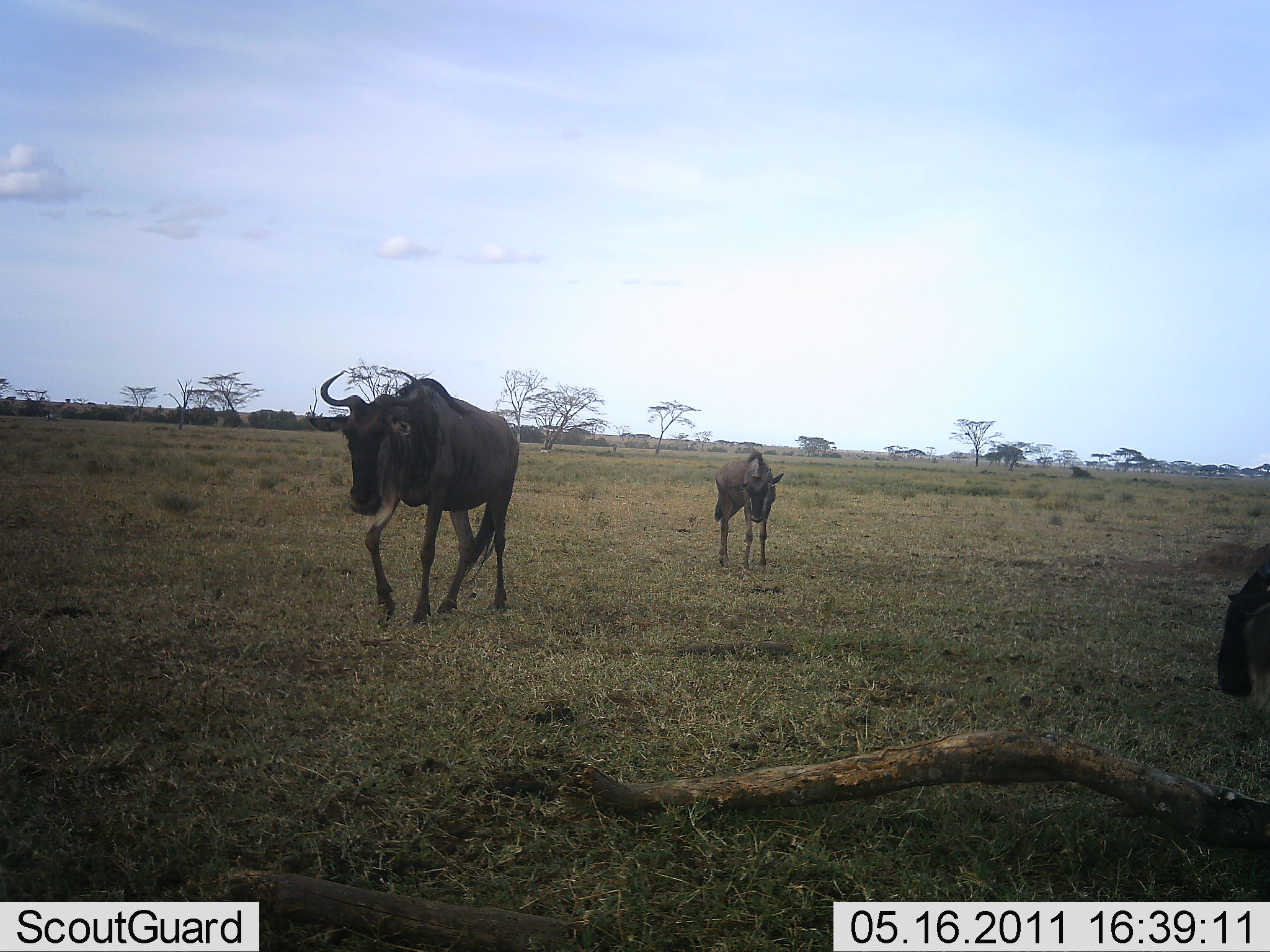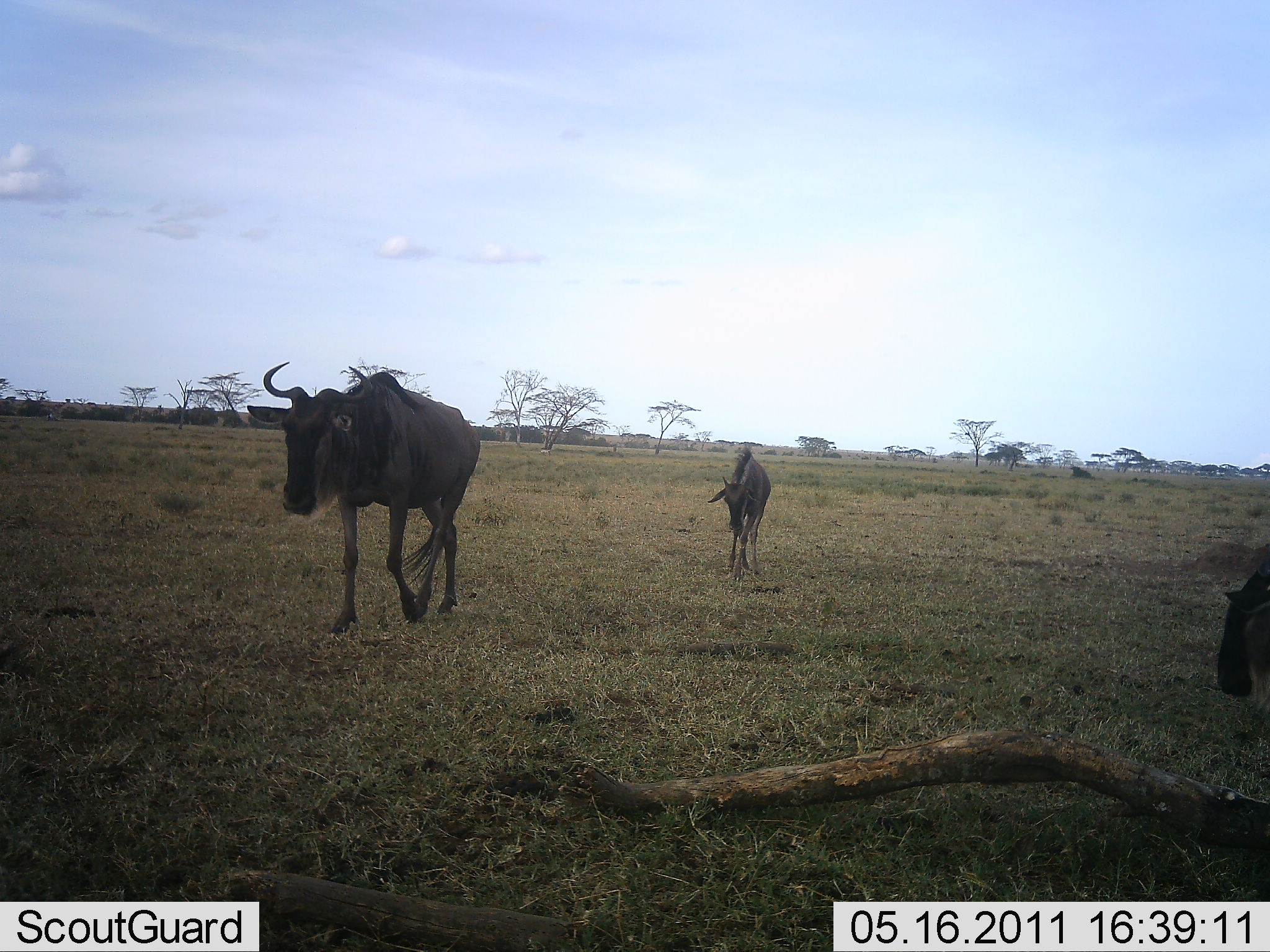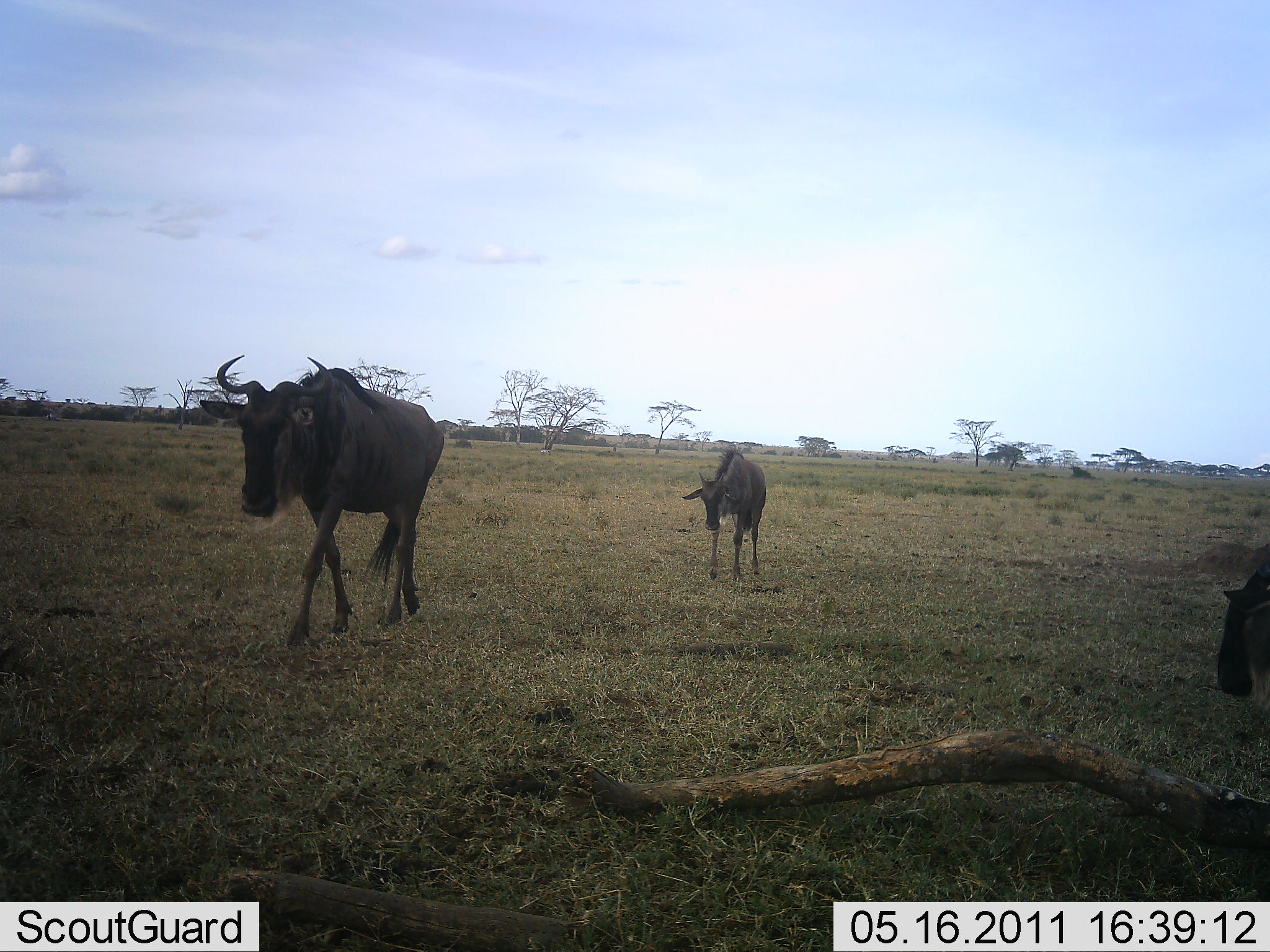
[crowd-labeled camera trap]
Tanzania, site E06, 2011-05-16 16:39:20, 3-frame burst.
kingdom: Animalia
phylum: Chordata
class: Mammalia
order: Artiodactyla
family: Bovidae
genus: Connochaetes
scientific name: Connochaetes taurinus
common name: blue wildebeest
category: wildebeest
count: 3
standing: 25%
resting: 0%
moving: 100%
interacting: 0%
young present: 25%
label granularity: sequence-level